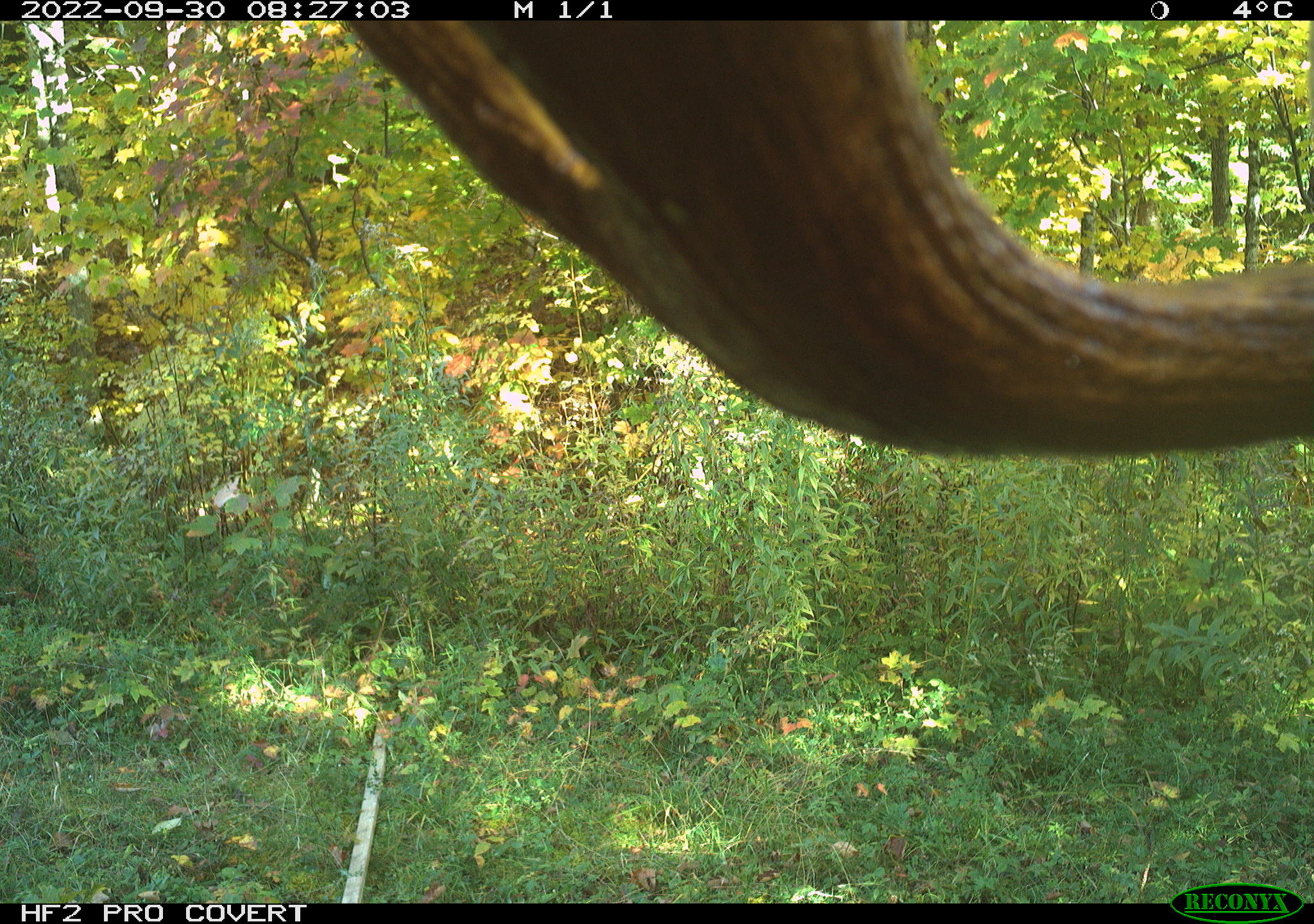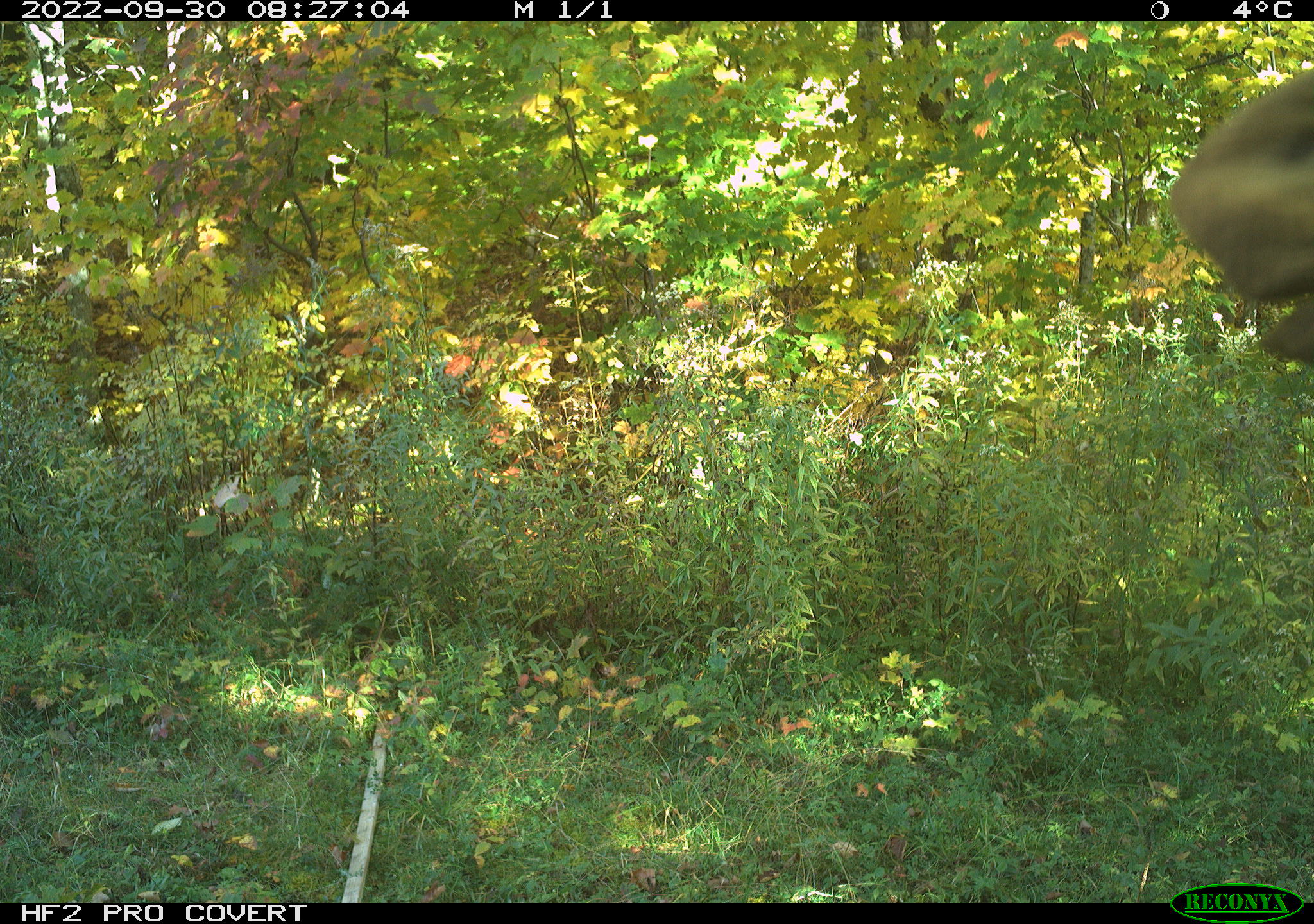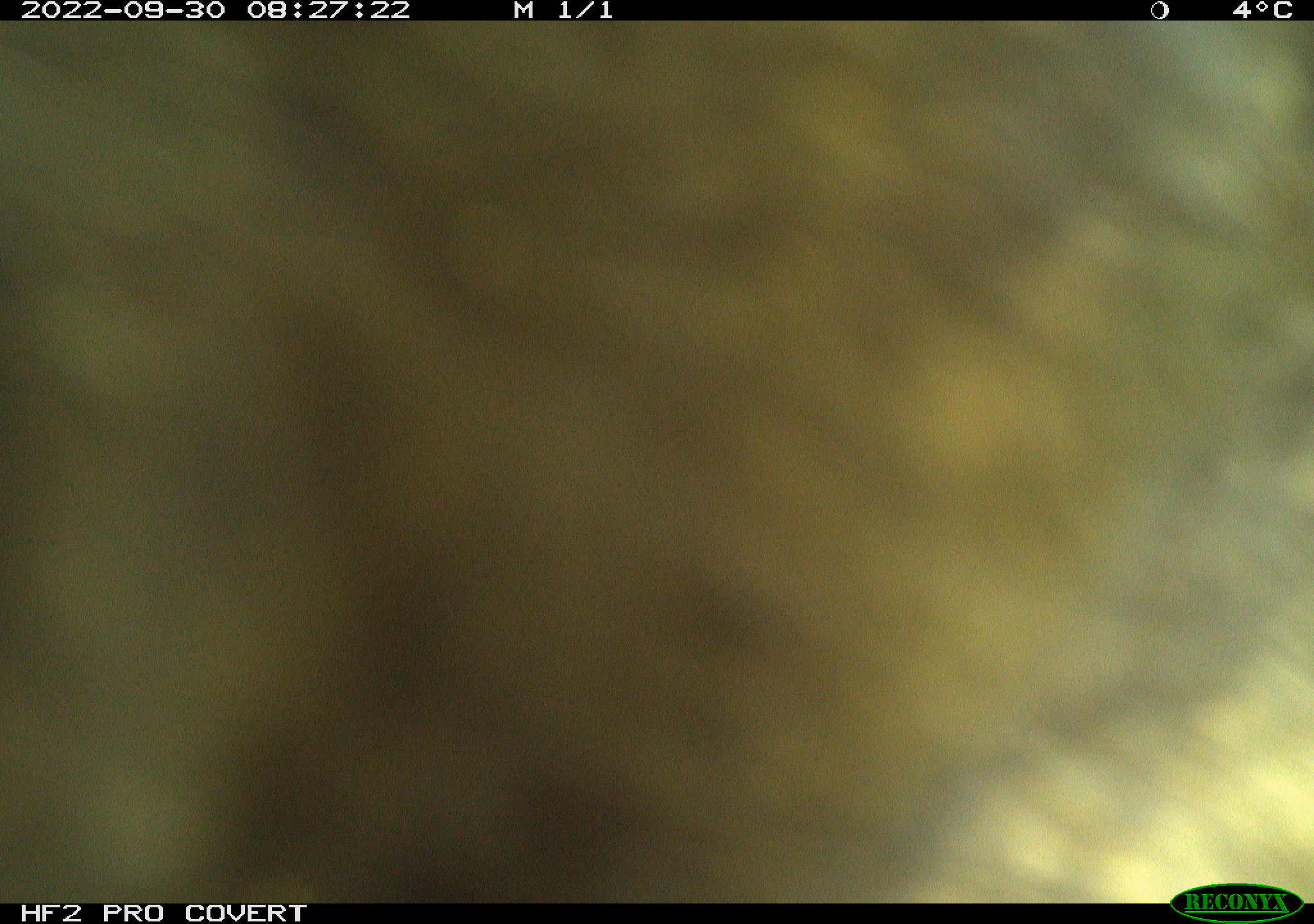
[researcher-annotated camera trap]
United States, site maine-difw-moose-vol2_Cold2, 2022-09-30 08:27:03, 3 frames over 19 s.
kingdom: Animalia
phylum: Chordata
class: Mammalia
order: Artiodactyla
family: Cervidae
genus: Alces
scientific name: Alces alces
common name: moose